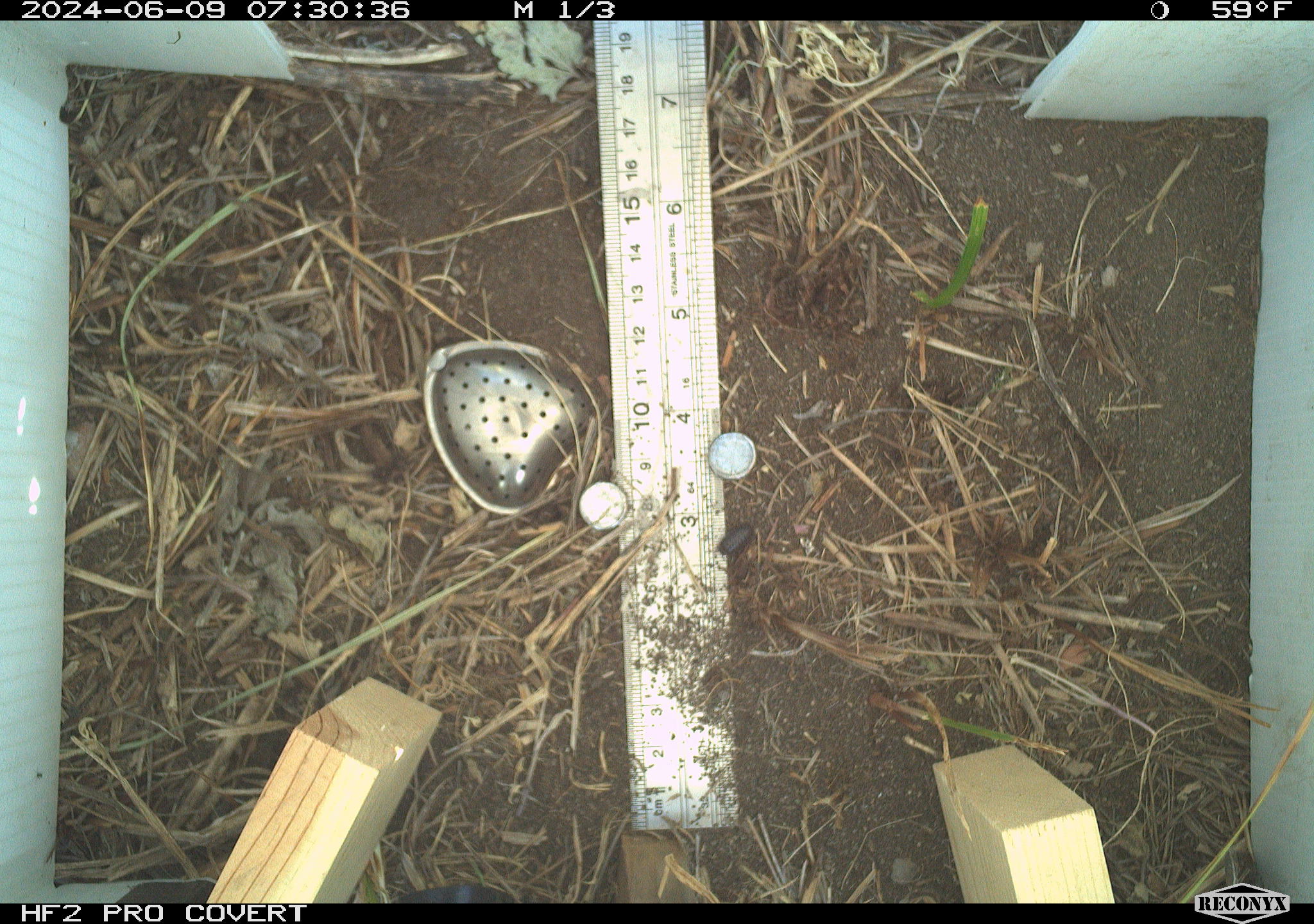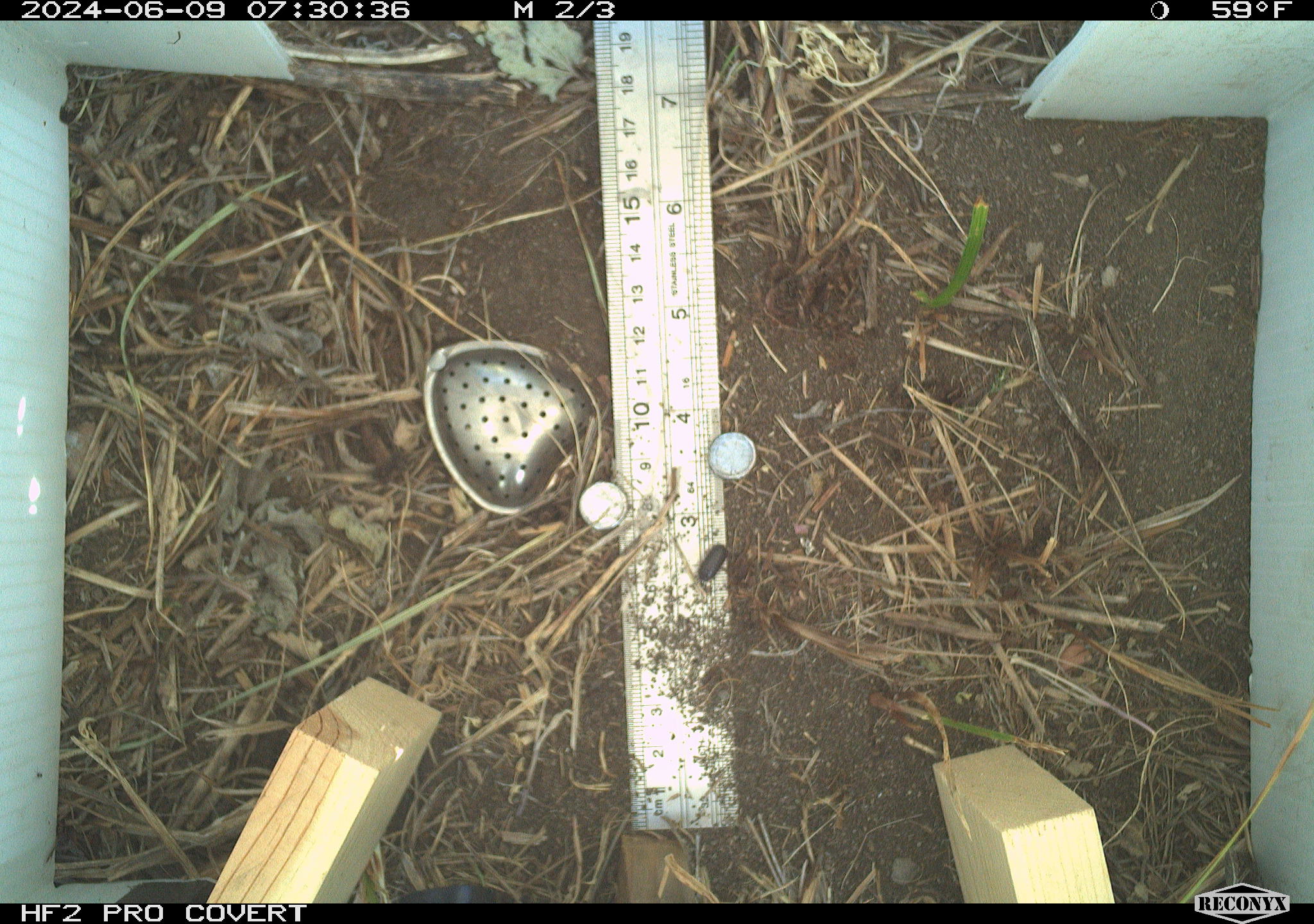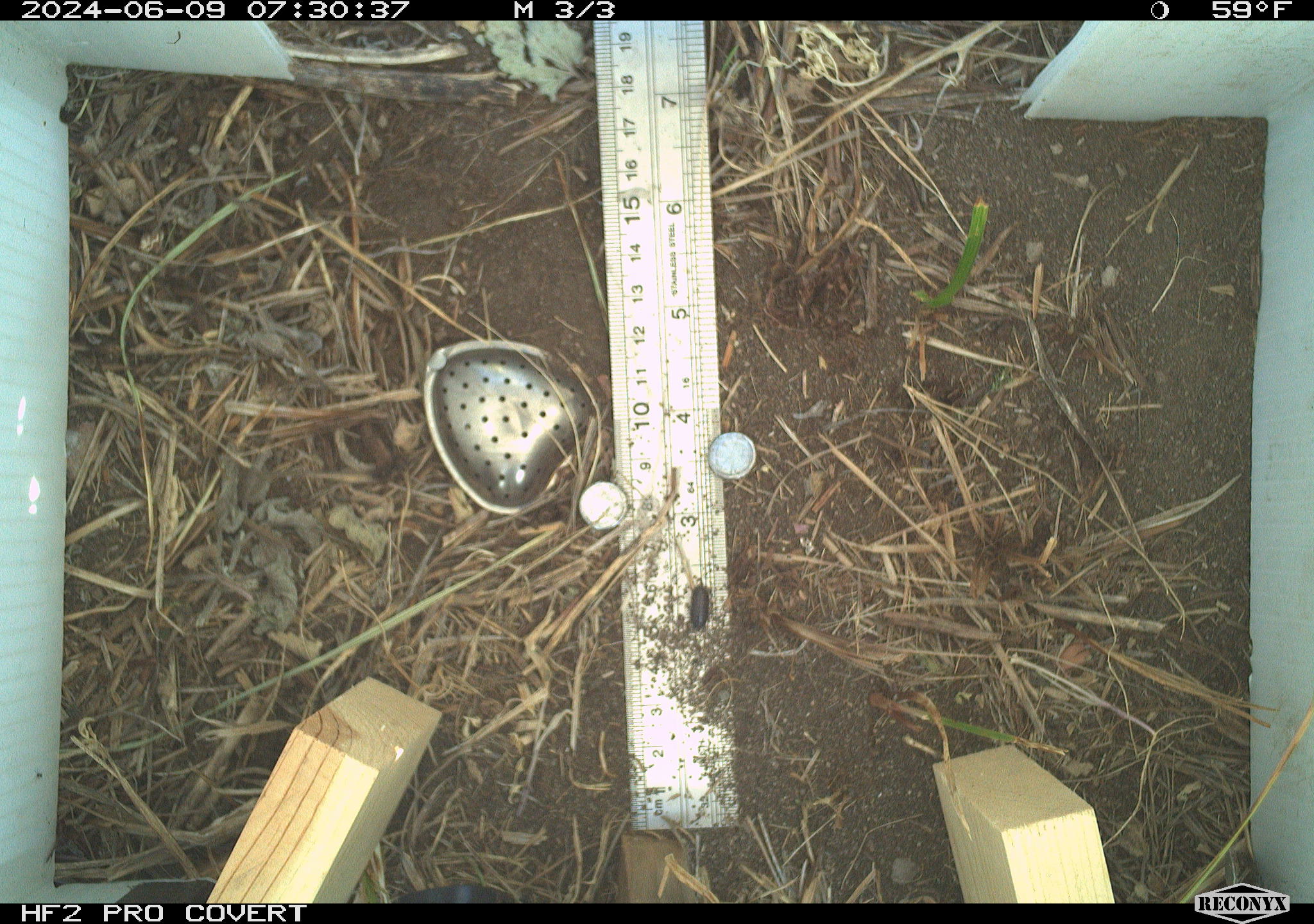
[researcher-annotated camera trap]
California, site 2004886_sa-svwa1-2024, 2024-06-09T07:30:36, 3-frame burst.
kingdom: Animalia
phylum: Arthropoda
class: Malacostraca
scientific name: Malacostraca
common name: amphipods, crabs, isopods, krill, lobsters and shrimps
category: malacostracan